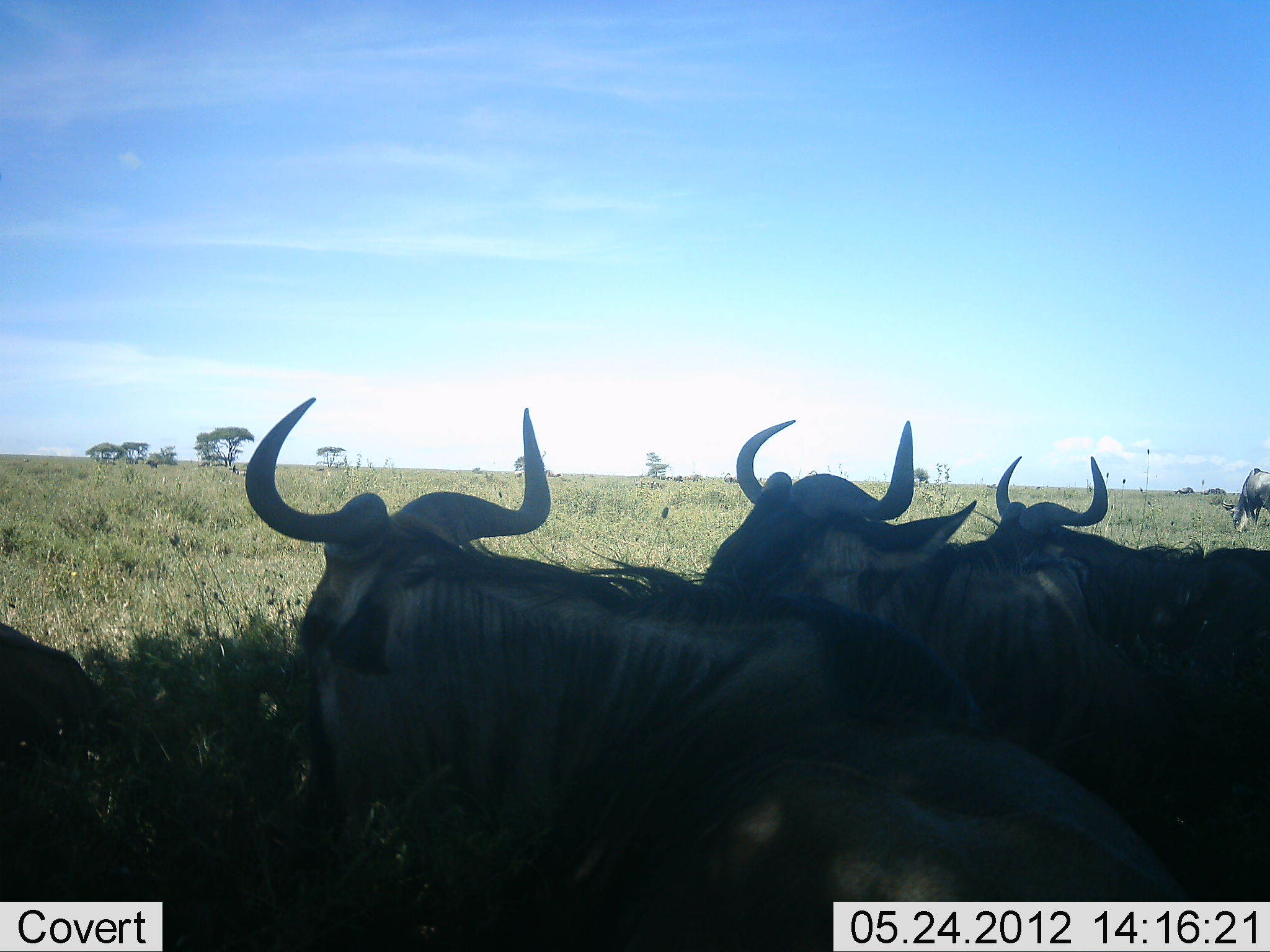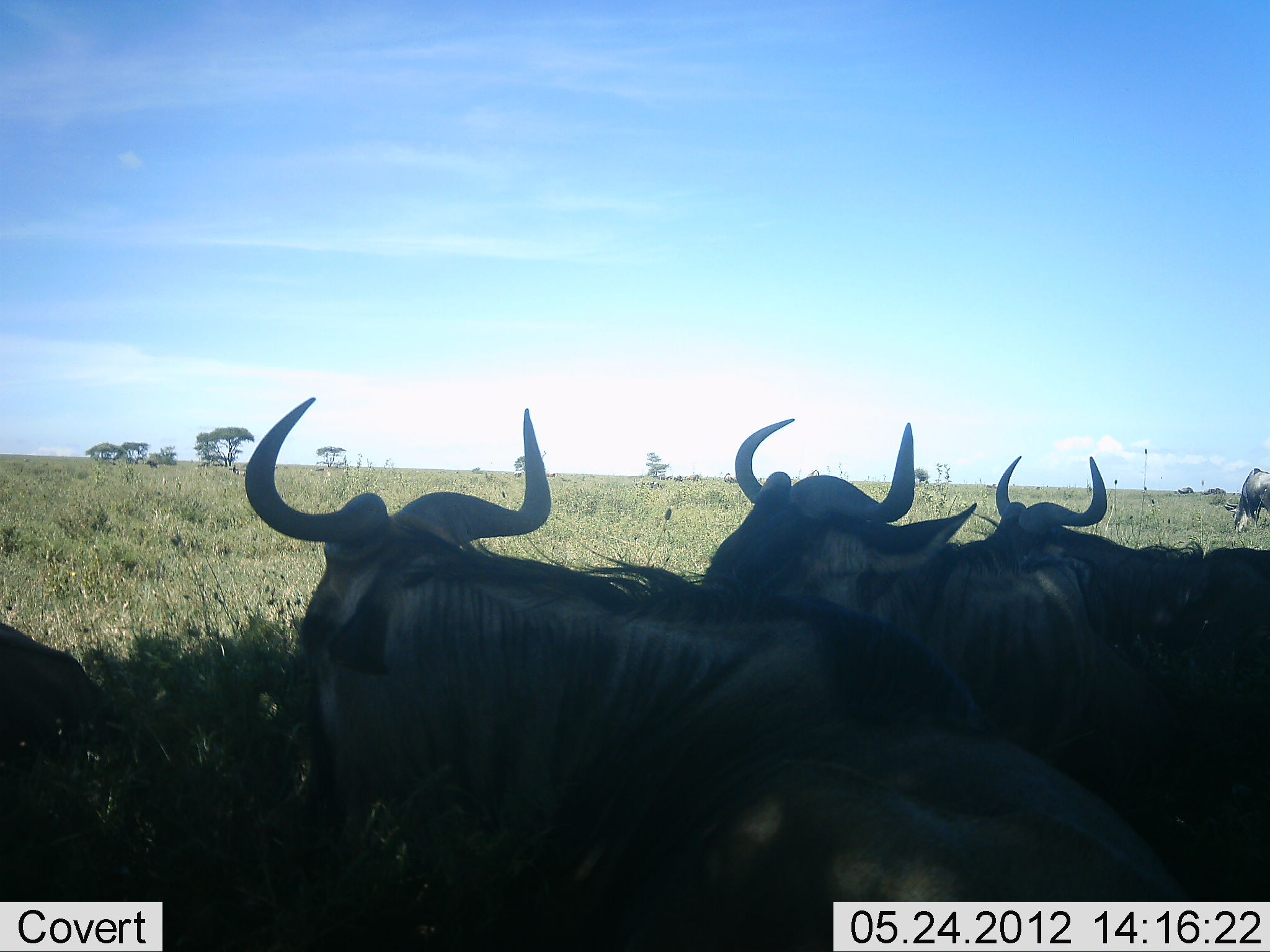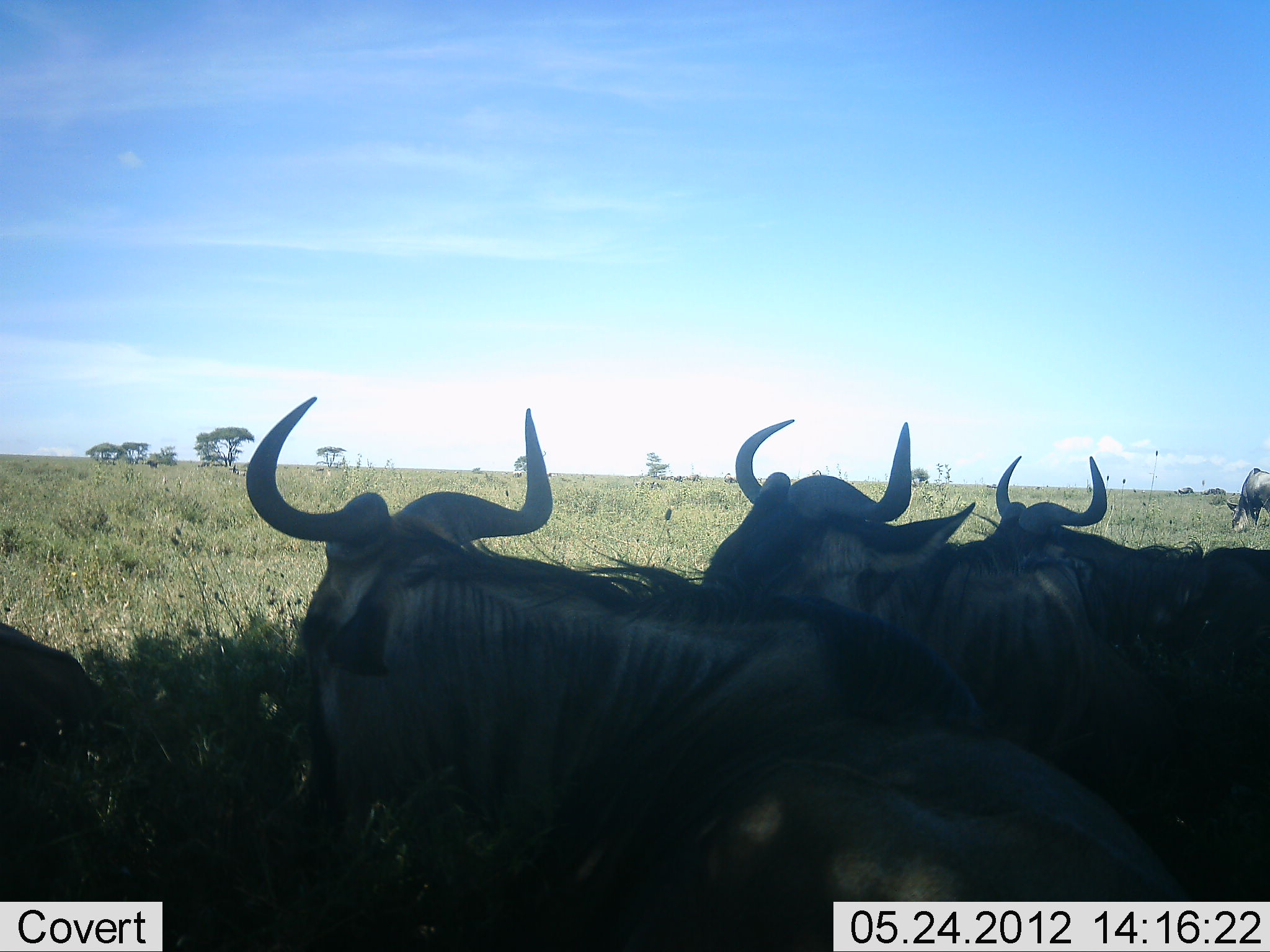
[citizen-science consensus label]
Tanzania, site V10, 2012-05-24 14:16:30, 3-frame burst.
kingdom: Animalia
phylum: Chordata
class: Mammalia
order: Artiodactyla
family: Bovidae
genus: Connochaetes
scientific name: Connochaetes taurinus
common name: blue wildebeest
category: wildebeest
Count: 5.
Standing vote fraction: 10%.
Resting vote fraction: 90%.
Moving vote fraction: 0%.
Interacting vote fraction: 0%.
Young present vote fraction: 0%.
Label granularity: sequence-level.